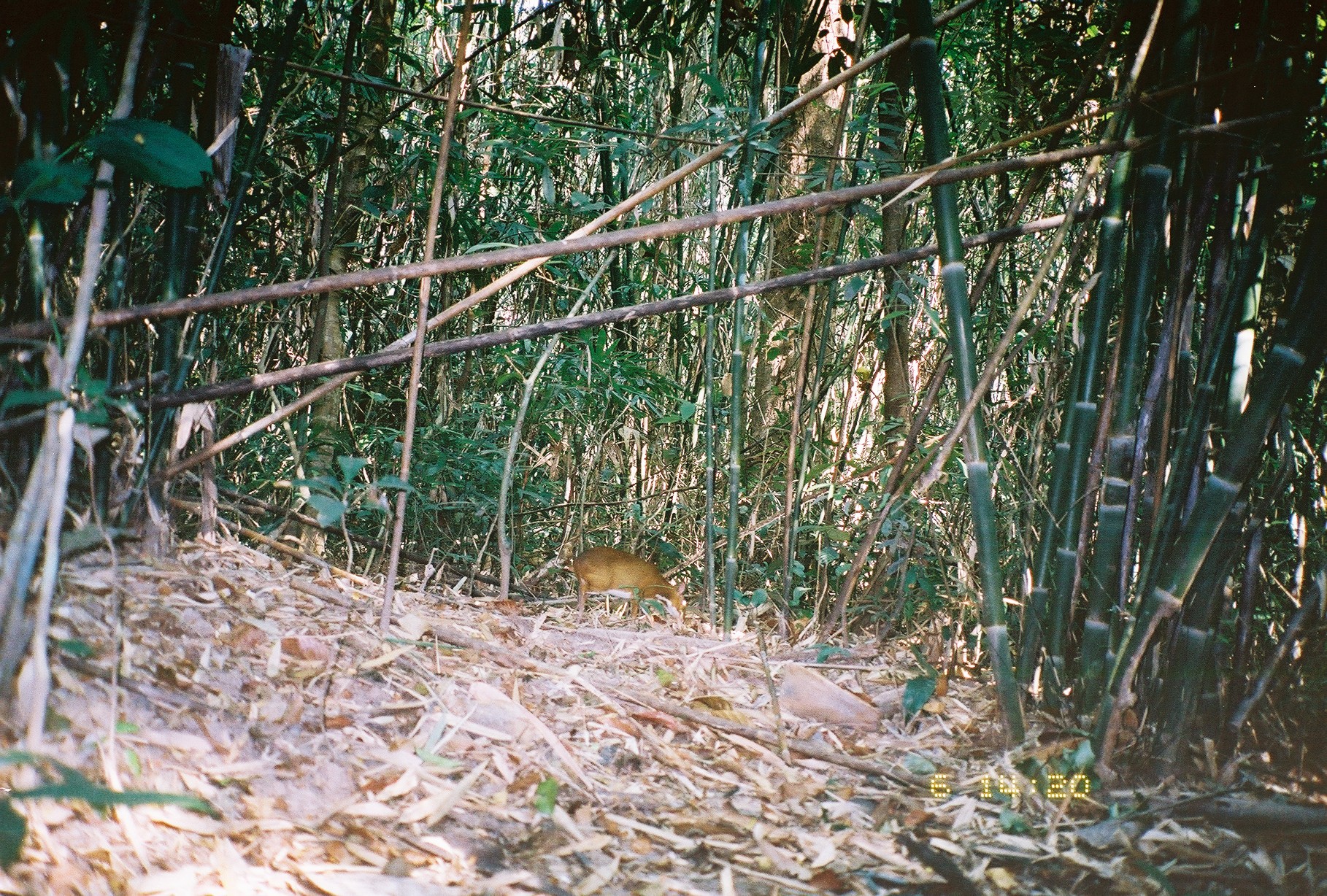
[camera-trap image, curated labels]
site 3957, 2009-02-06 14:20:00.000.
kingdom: Animalia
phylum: Chordata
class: Mammalia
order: Artiodactyla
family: Tragulidae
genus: Tragulus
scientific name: Tragulus kanchil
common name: lesser oriental chevrotain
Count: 1.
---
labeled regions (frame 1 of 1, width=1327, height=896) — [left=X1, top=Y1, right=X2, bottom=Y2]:
tragulus kanchil: [left=572, top=544, right=687, bottom=624]